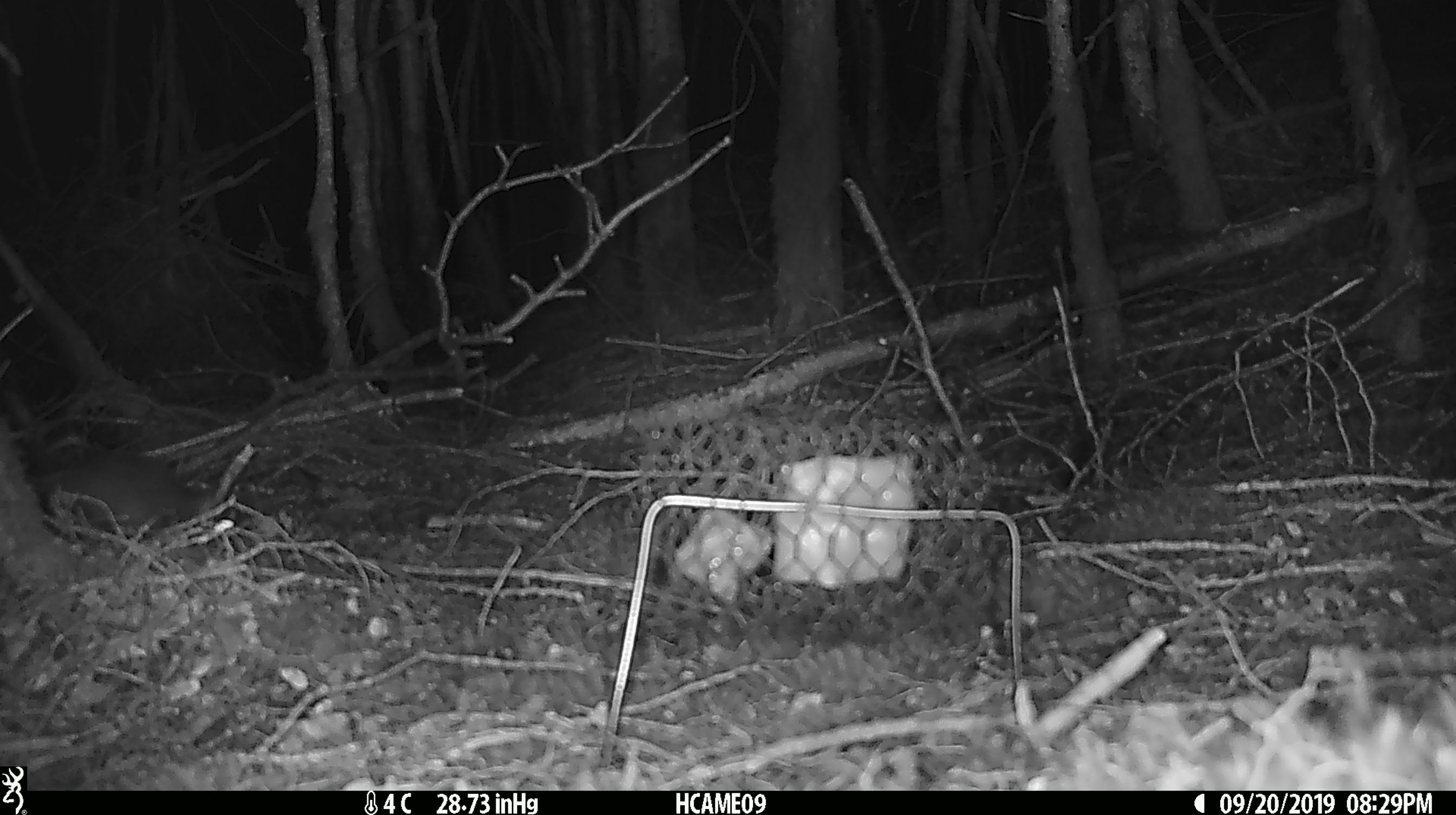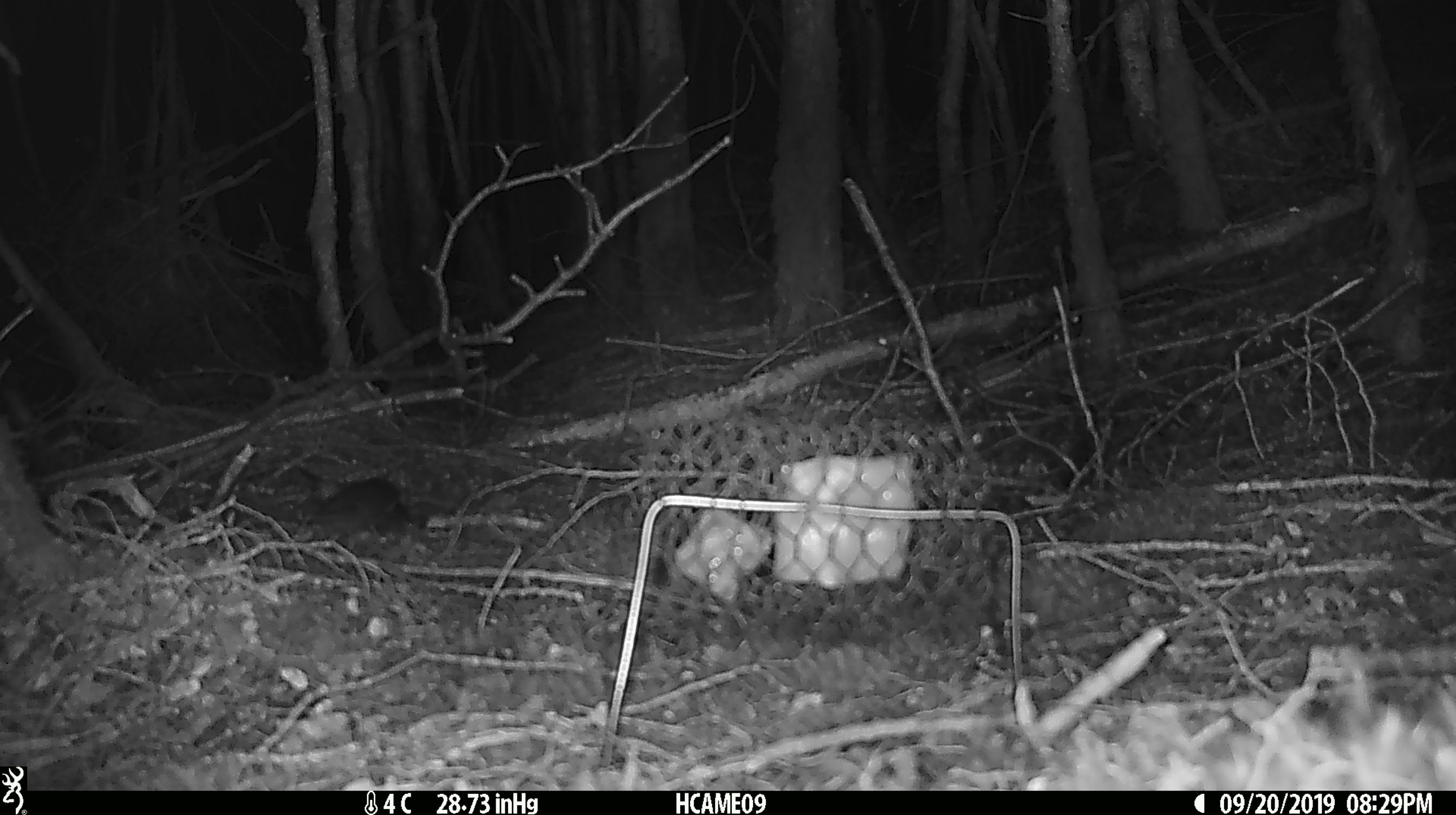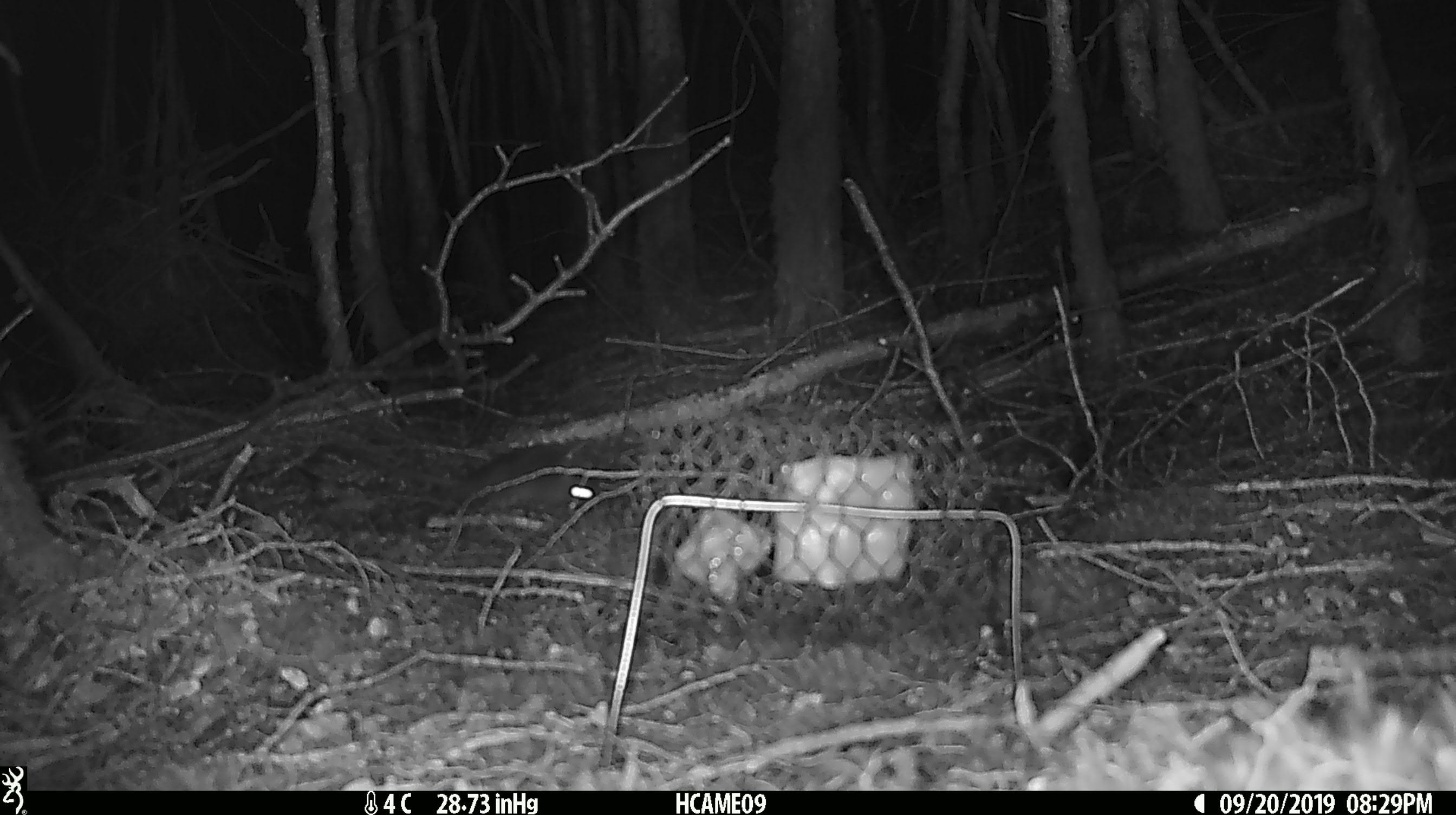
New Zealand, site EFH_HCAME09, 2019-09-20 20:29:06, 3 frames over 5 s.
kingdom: Animalia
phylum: Chordata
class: Mammalia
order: Rodentia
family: Muridae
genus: Mus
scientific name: Mus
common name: mouse